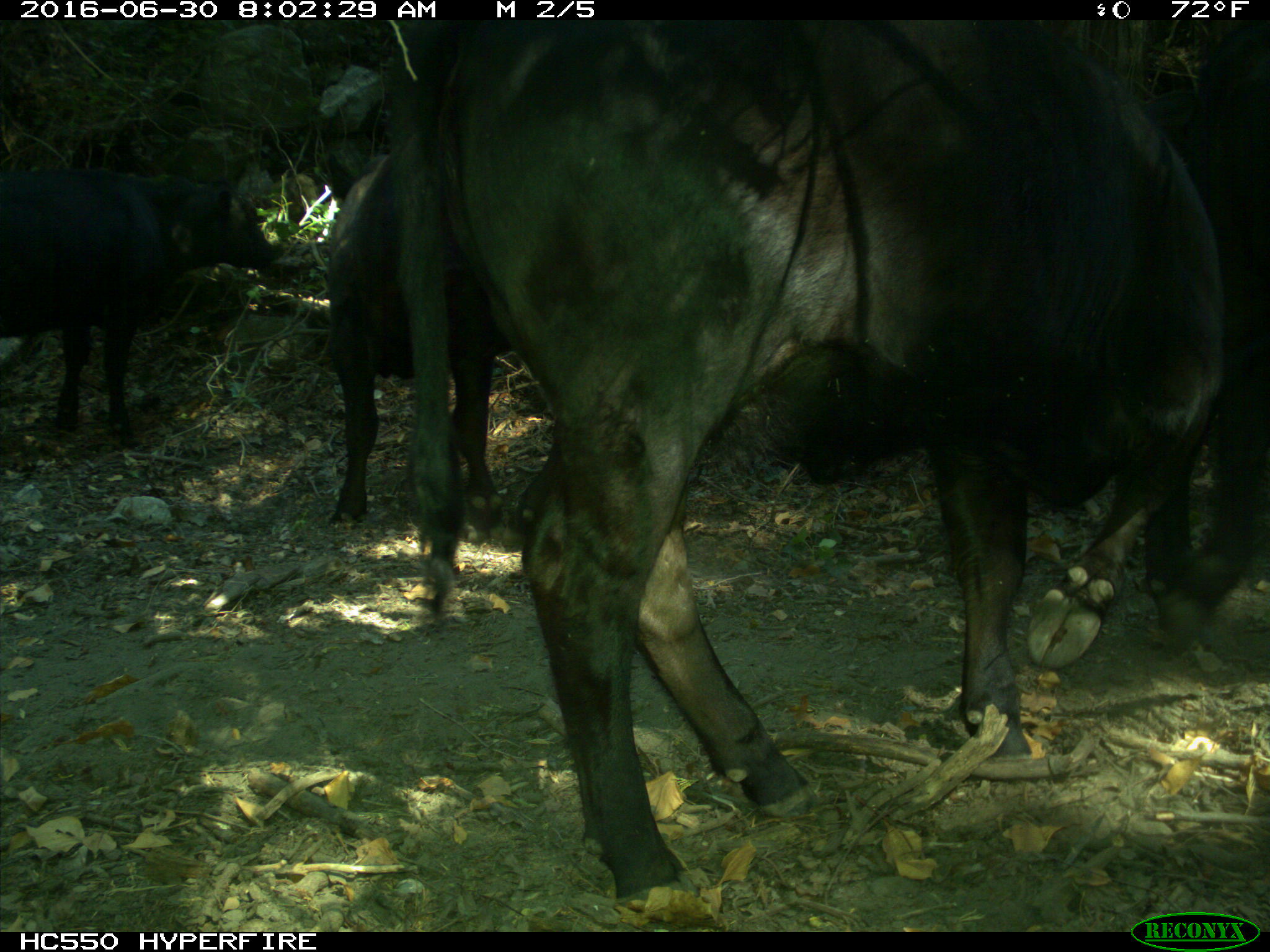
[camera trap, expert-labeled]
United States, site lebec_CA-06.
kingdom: Animalia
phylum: Chordata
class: Mammalia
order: Artiodactyla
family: Bovidae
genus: Bos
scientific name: Bos taurus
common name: domestic cow